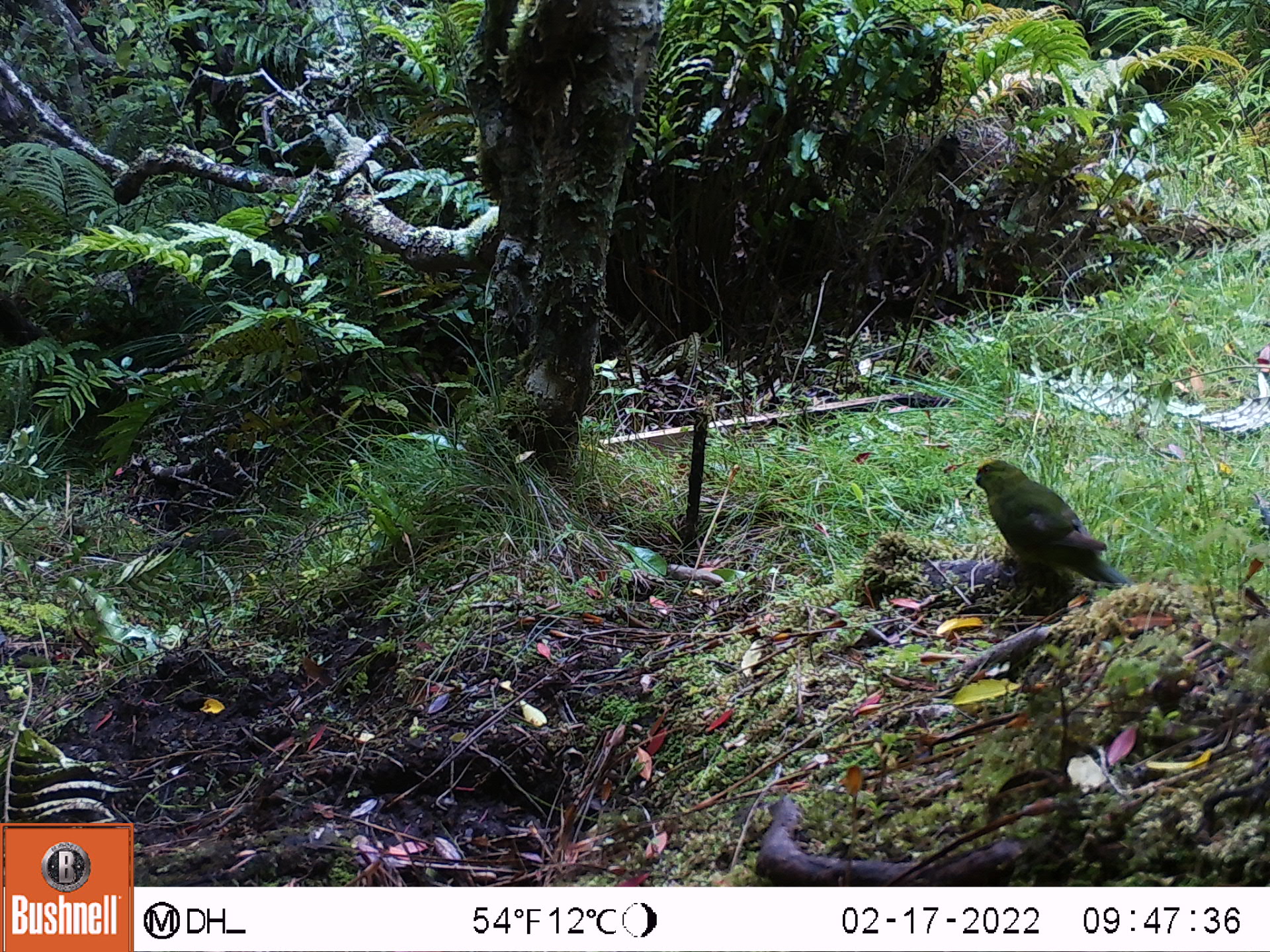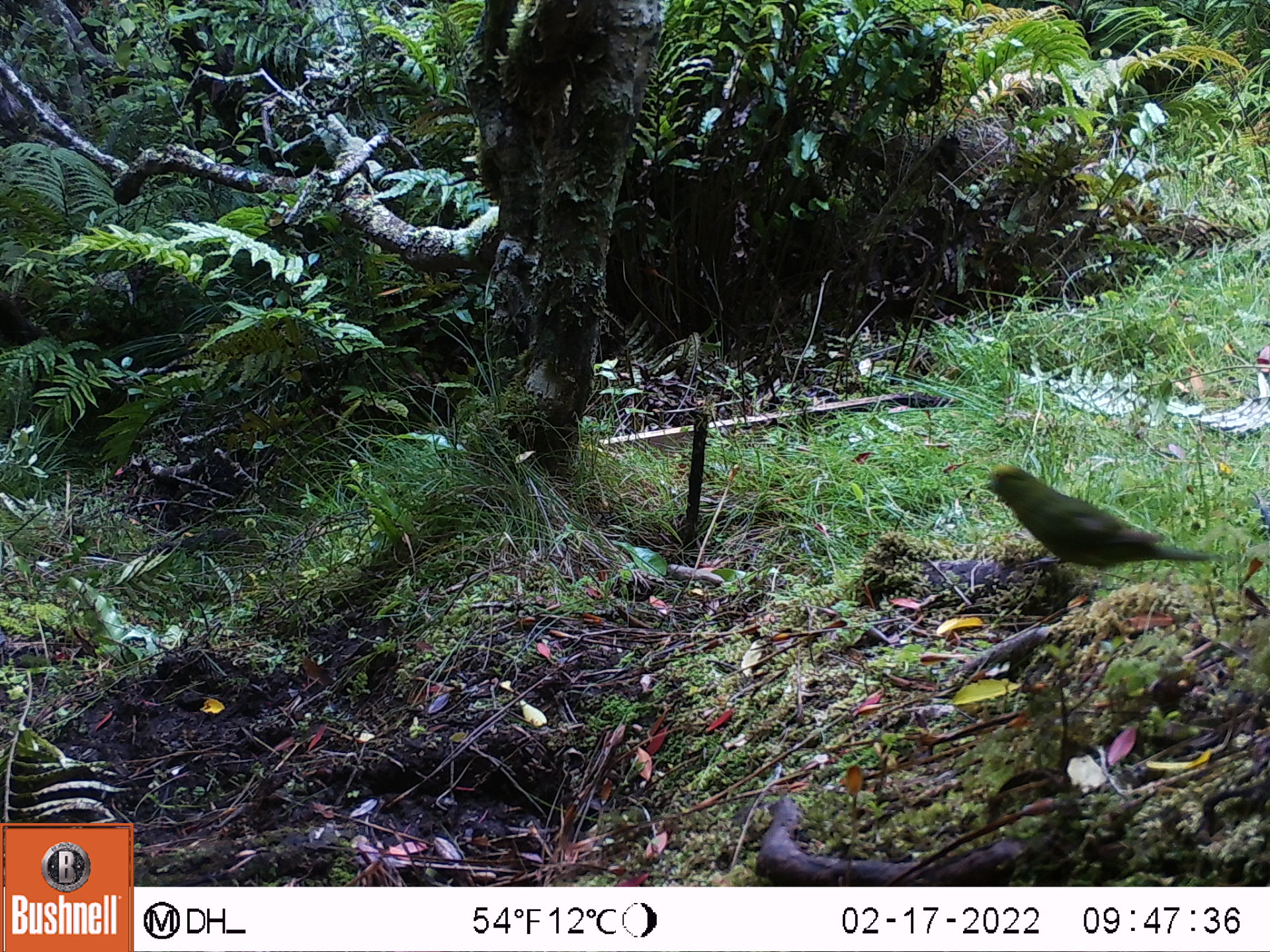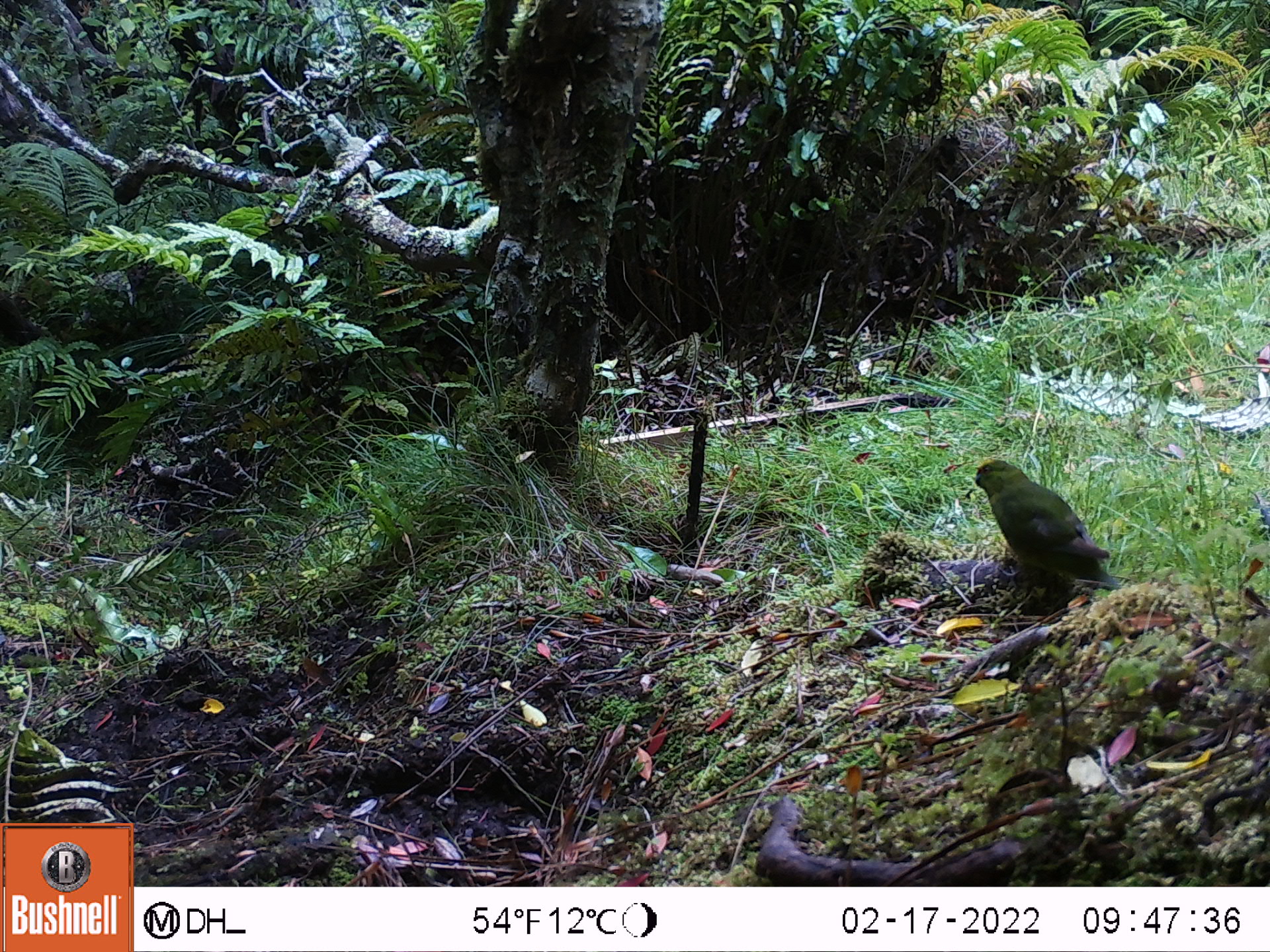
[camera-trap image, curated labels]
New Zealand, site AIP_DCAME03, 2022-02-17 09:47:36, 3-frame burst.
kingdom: Animalia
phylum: Chordata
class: Aves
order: Psittaciformes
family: Psittaculidae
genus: Cyanoramphus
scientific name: Cyanoramphus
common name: parakeet